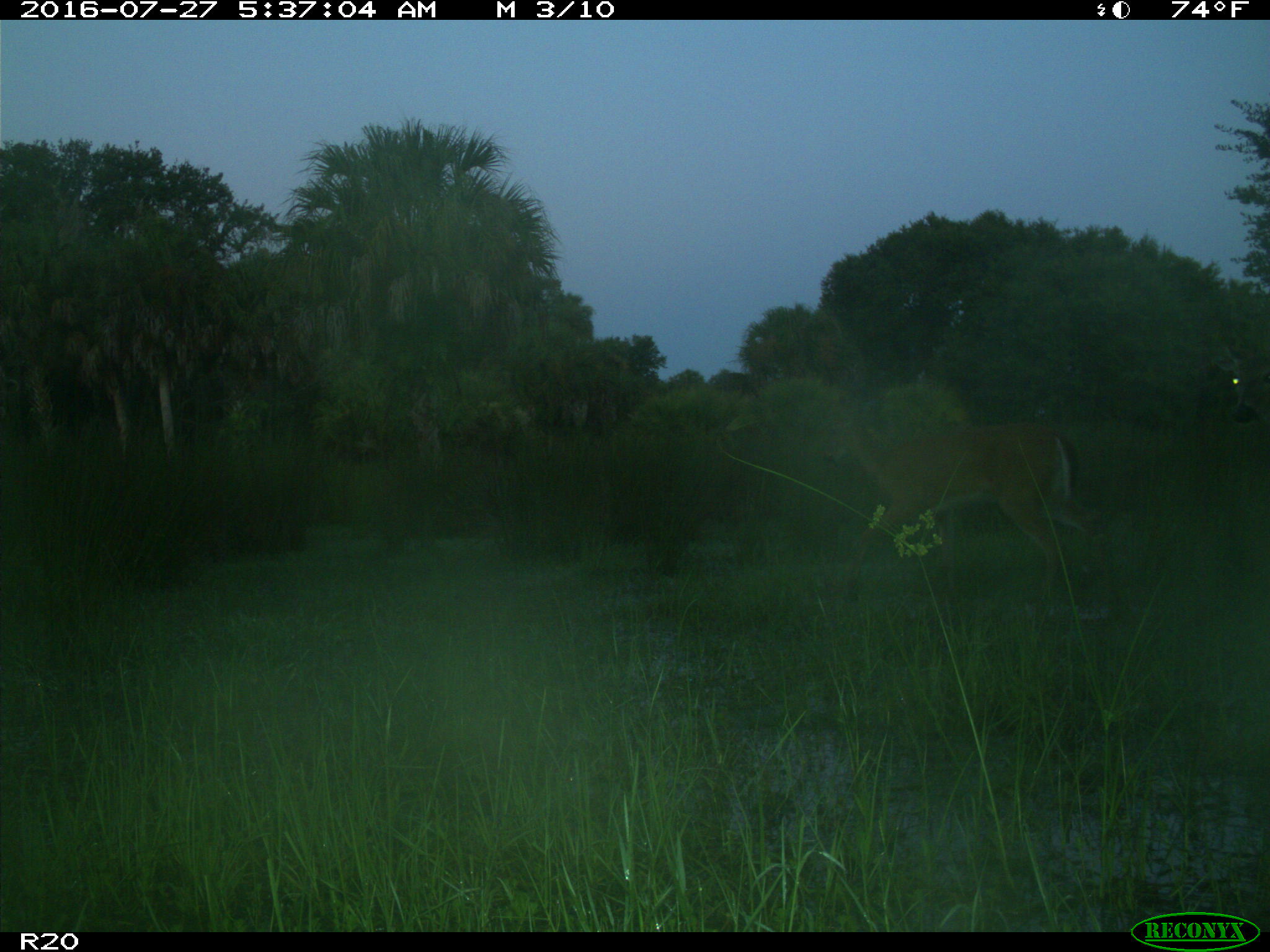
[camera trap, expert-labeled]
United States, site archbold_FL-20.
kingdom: Animalia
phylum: Chordata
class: Mammalia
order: Artiodactyla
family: Cervidae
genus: Odocoileus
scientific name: Odocoileus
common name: deer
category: unidentified deer